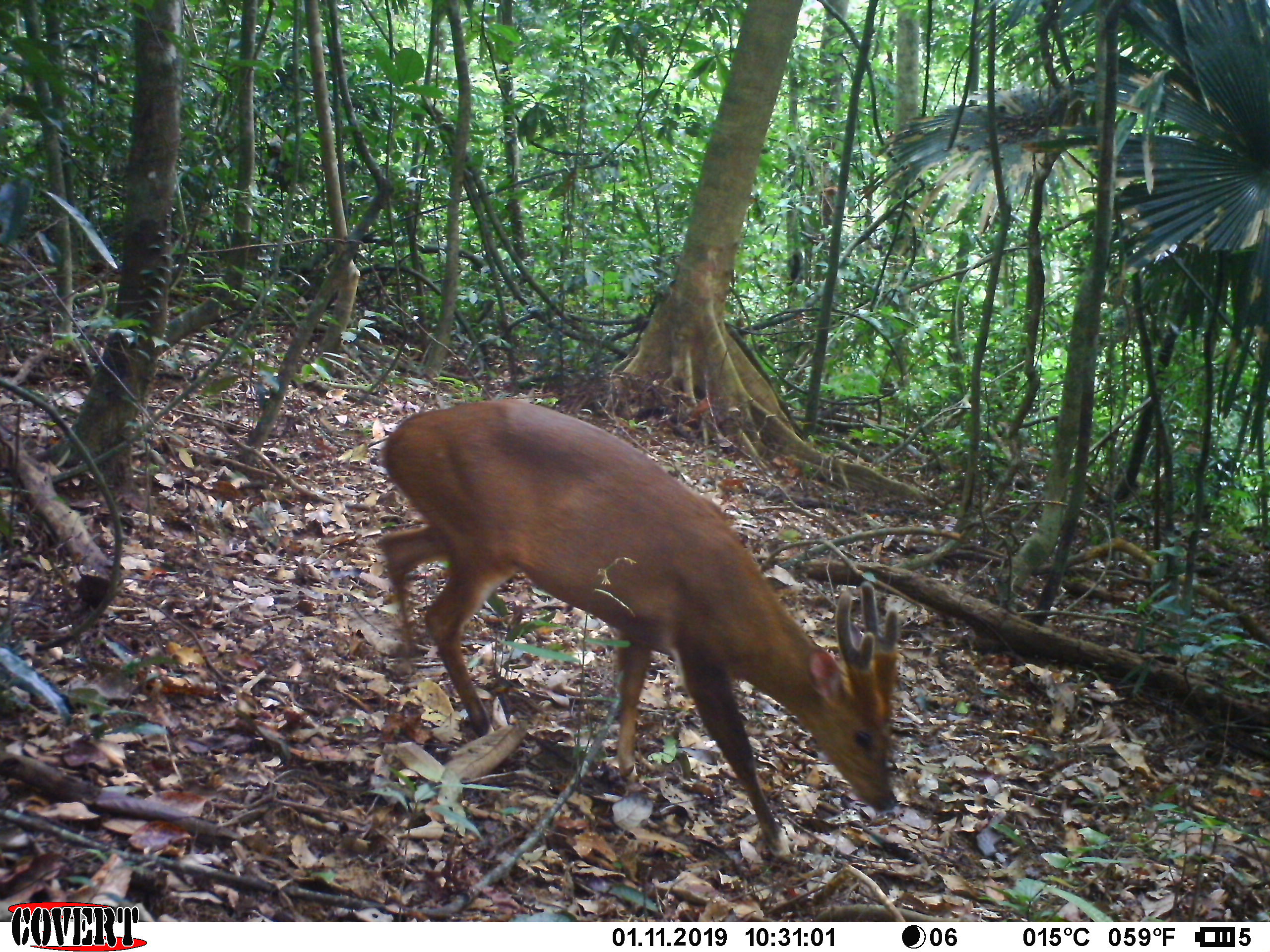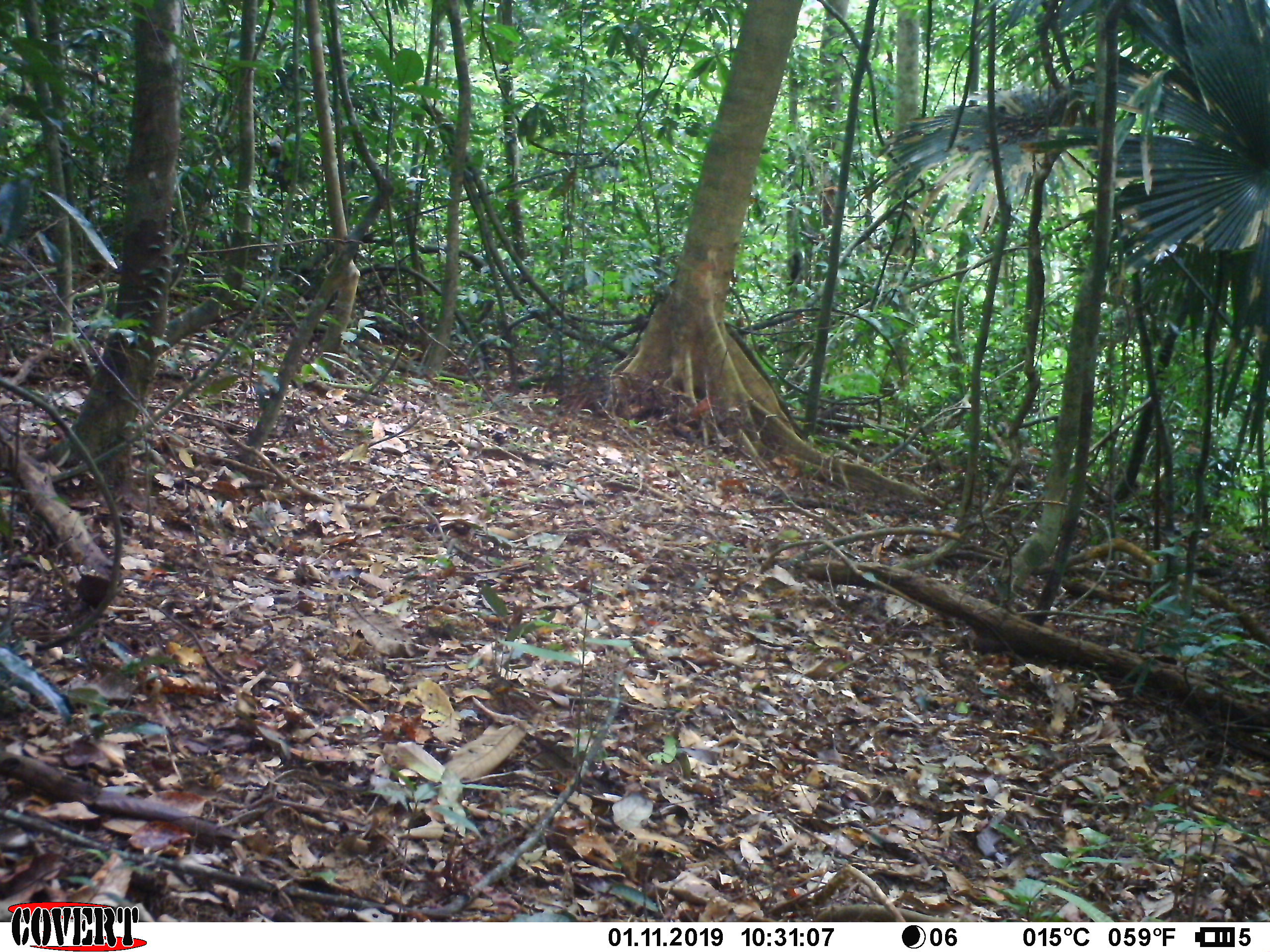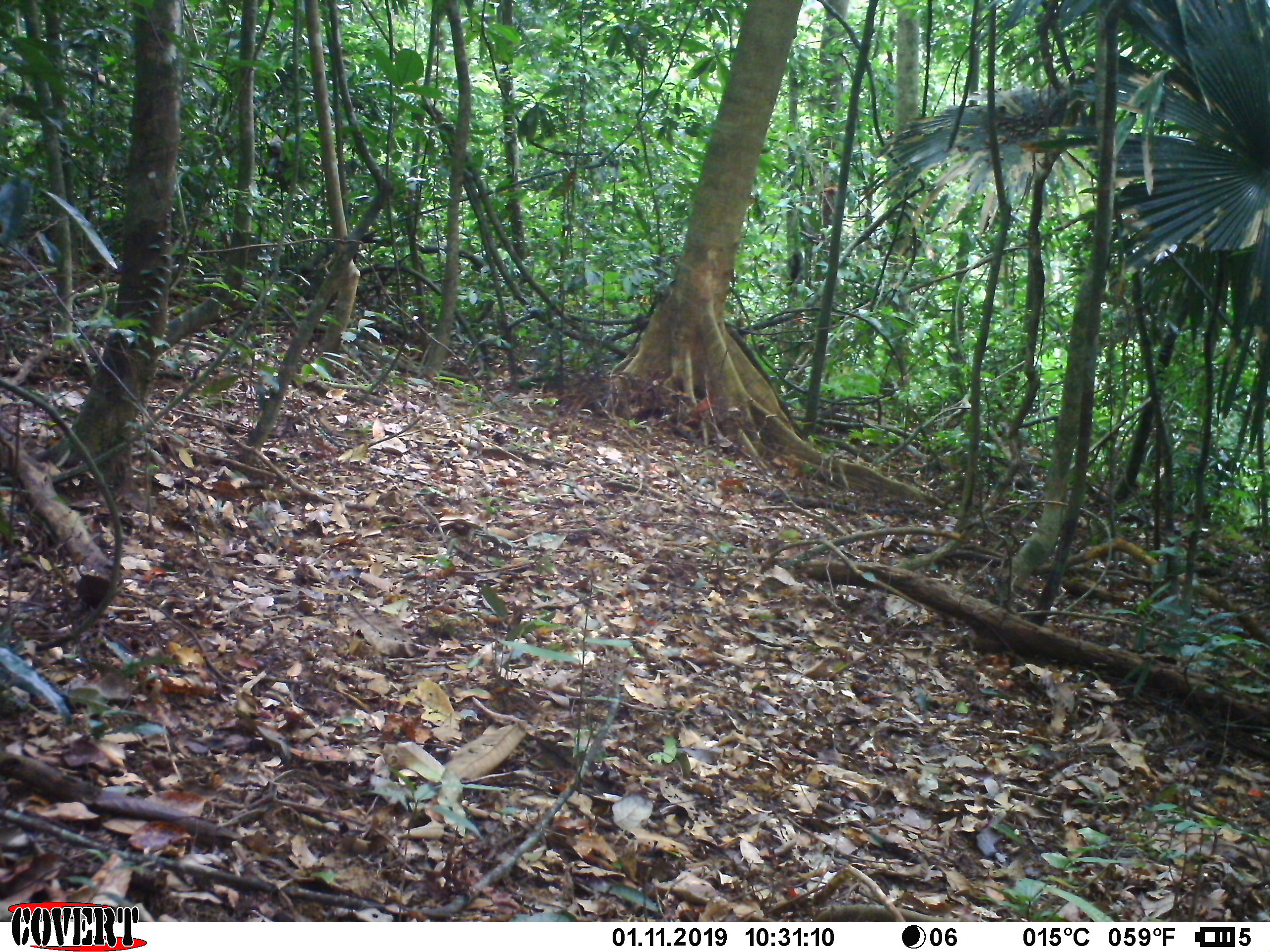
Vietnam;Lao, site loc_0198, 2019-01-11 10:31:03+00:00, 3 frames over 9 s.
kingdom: Animalia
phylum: Chordata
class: Mammalia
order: Artiodactyla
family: Cervidae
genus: Muntiacus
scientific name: Muntiacus vuquangensis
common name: large-antlered muntjac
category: large antlered muntjac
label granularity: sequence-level